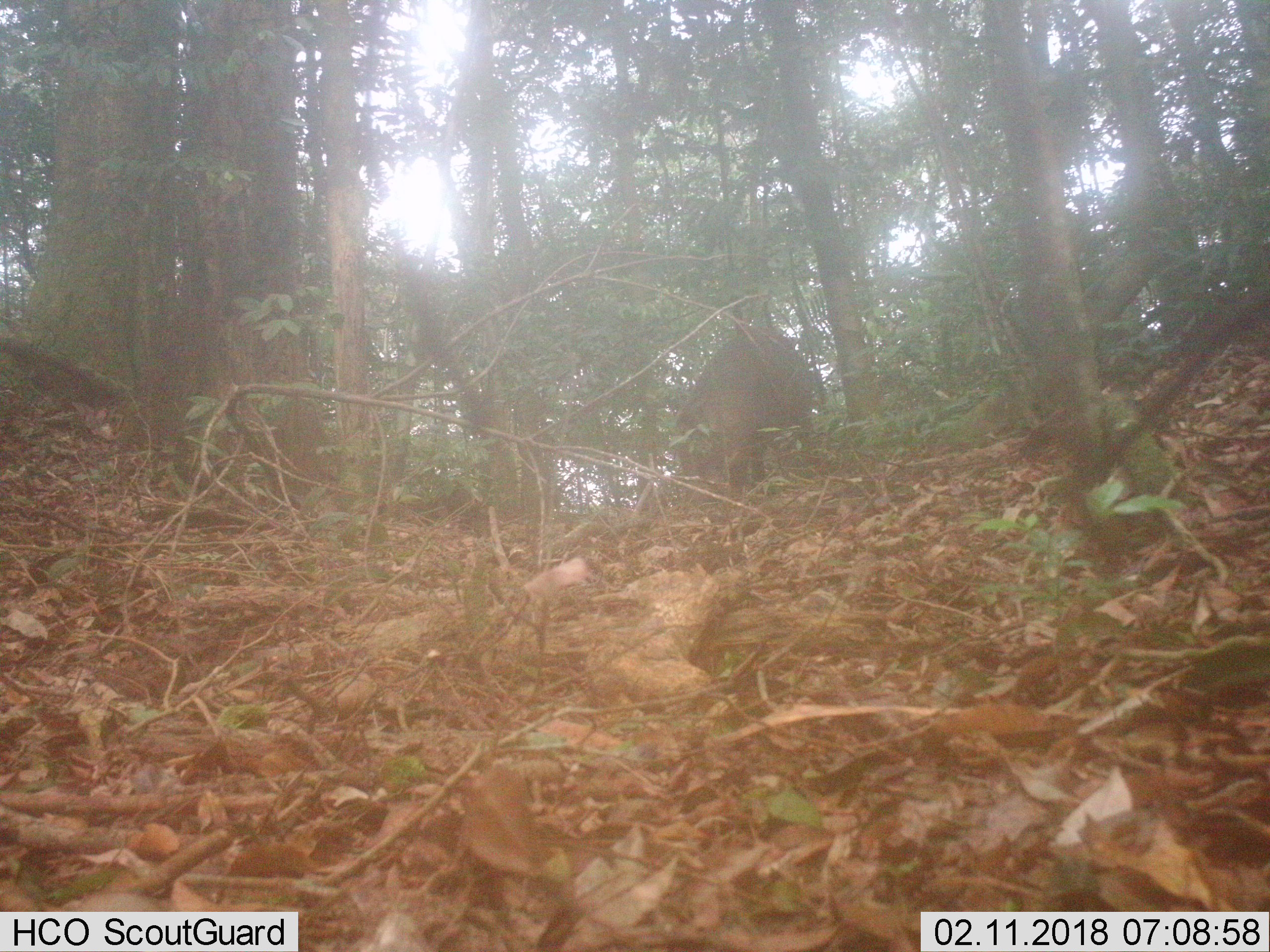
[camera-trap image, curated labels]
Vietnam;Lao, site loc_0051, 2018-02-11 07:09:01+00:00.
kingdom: Animalia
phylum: Chordata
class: Mammalia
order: Artiodactyla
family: Suidae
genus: Sus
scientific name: Sus scrofa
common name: eurasian wild pig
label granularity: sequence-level